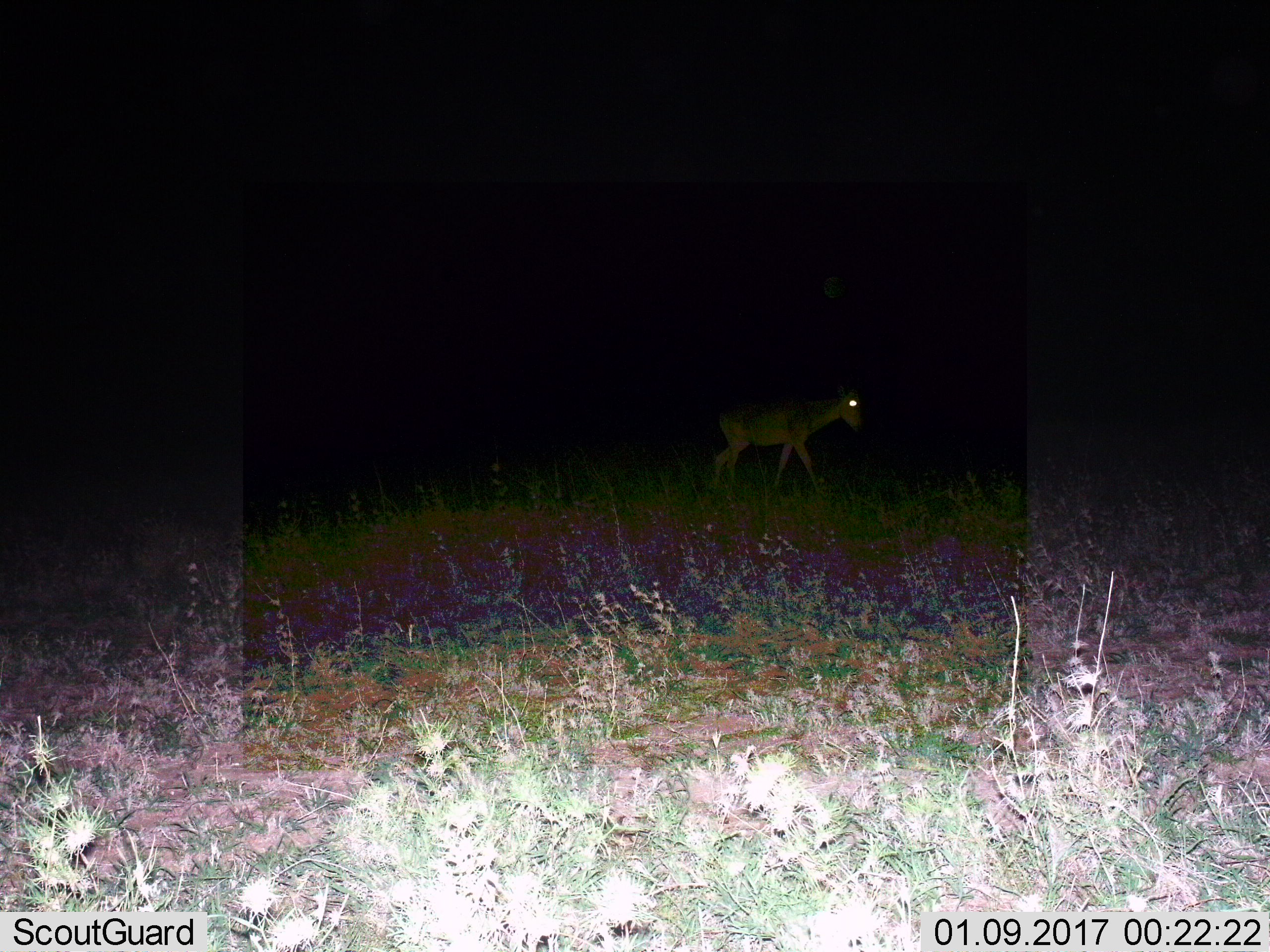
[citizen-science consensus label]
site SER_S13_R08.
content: unidentified animal